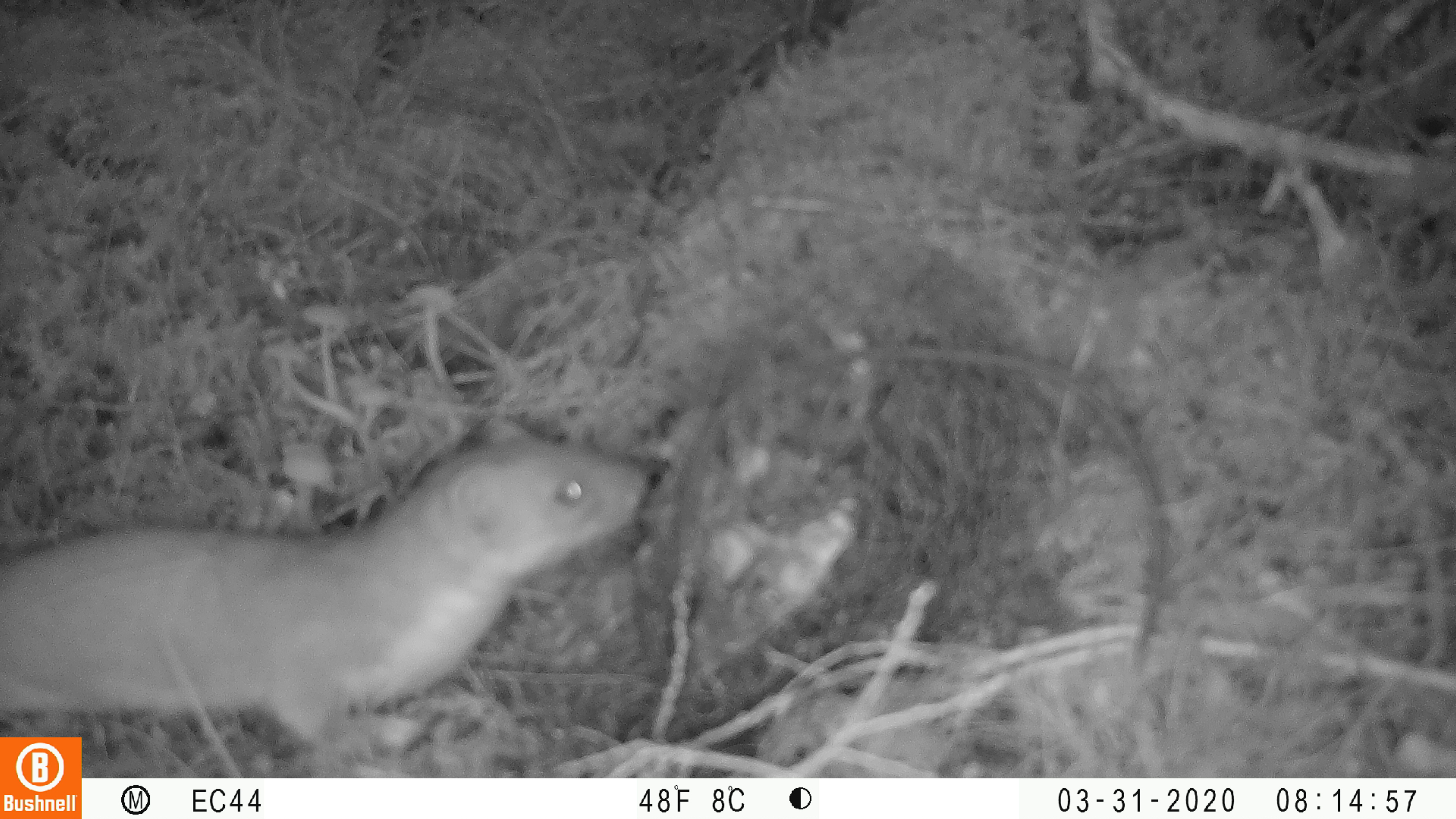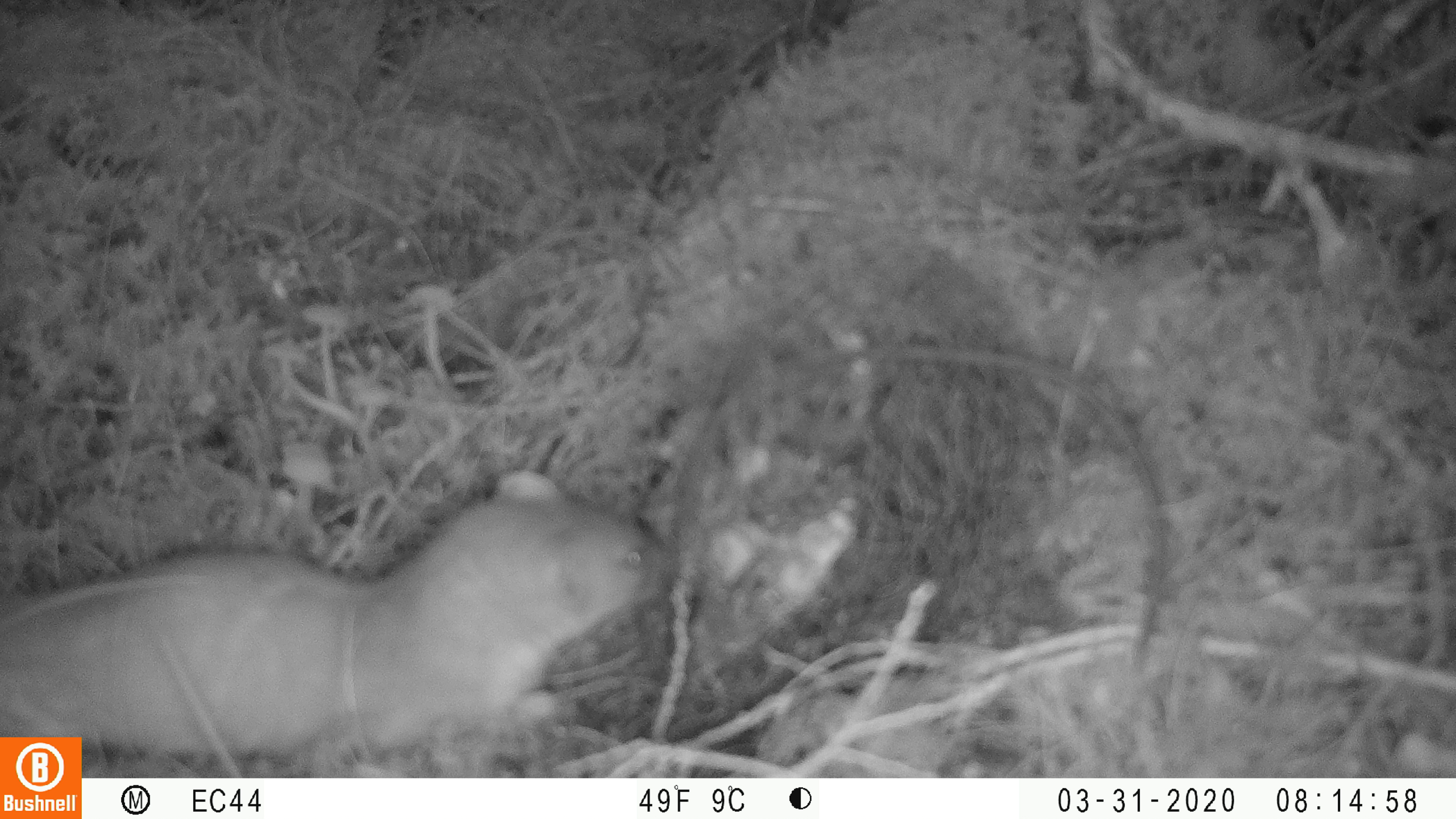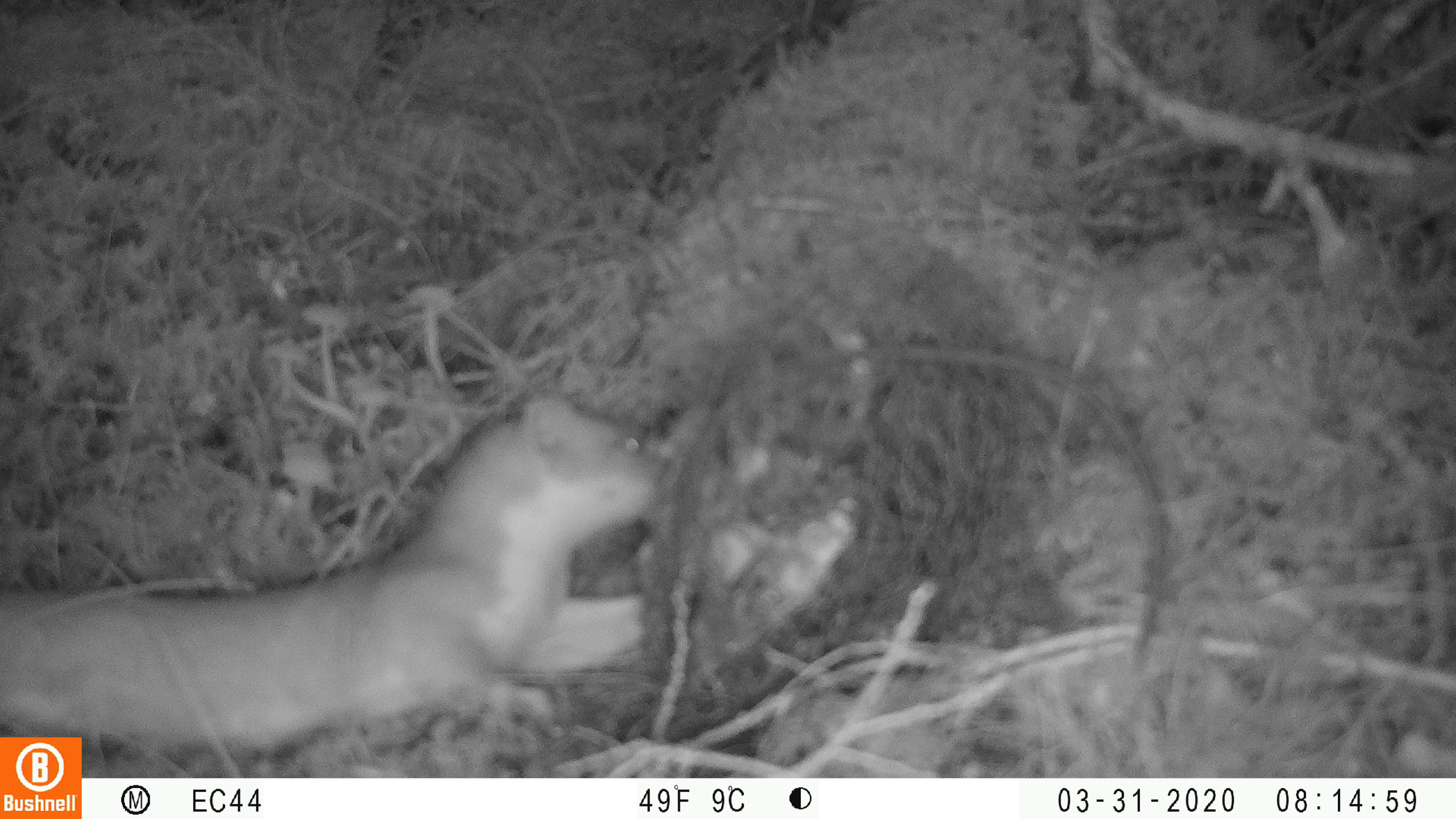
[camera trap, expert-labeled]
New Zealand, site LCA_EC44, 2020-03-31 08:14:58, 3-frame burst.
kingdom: Animalia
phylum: Chordata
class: Mammalia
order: Carnivora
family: Mustelidae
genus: Mustela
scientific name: Mustela erminea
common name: stoat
Stoat (Mustela erminea).